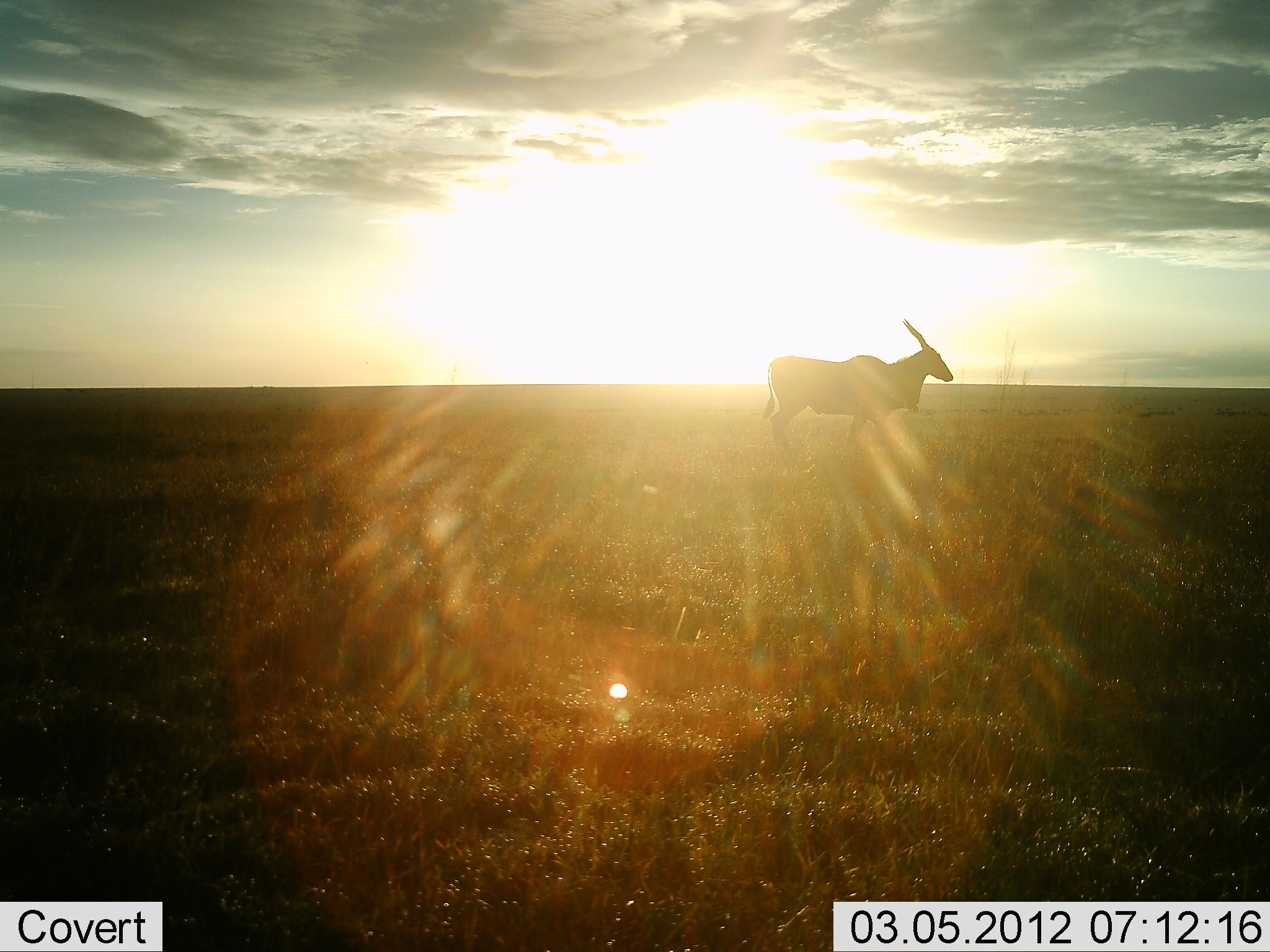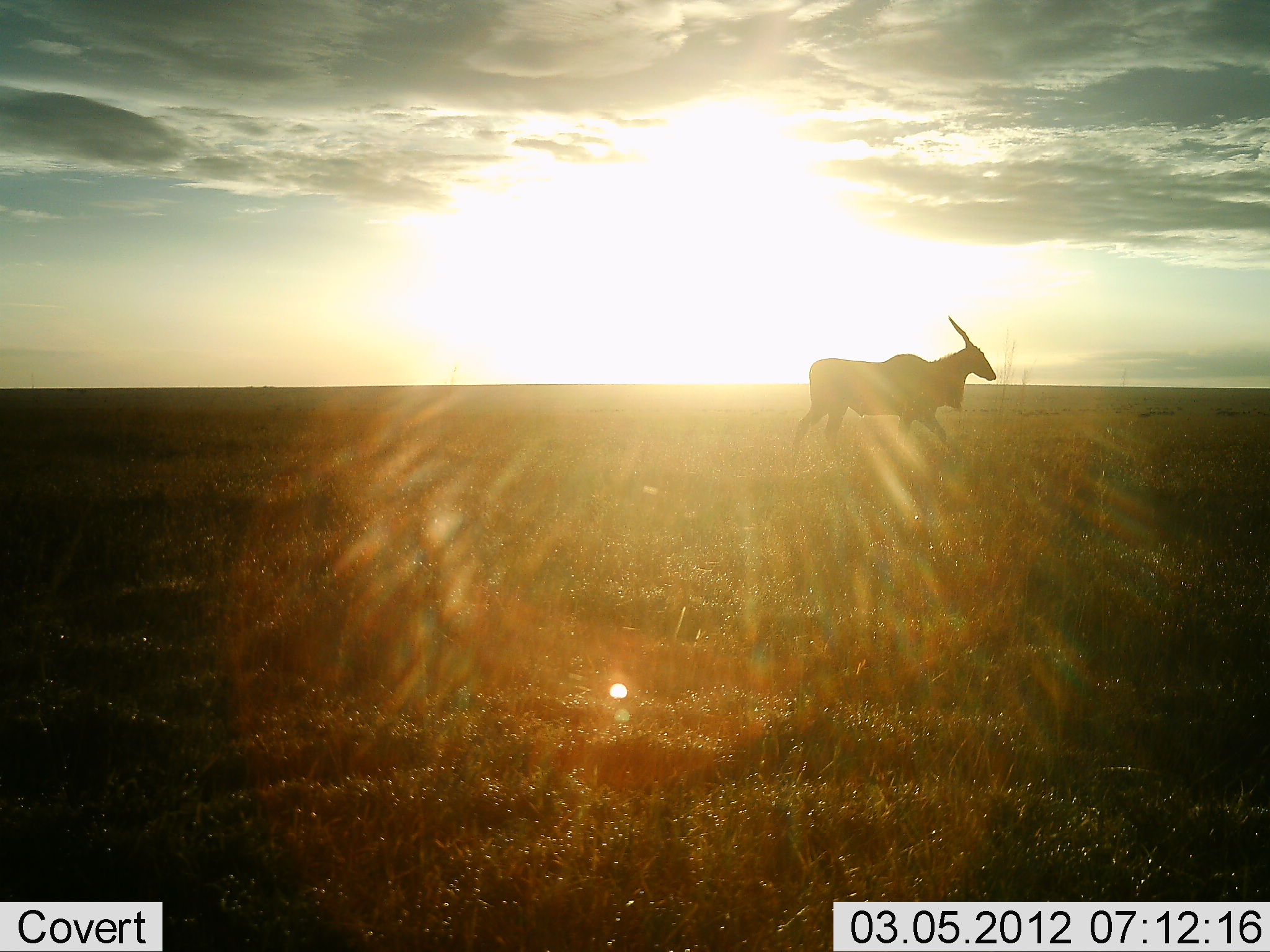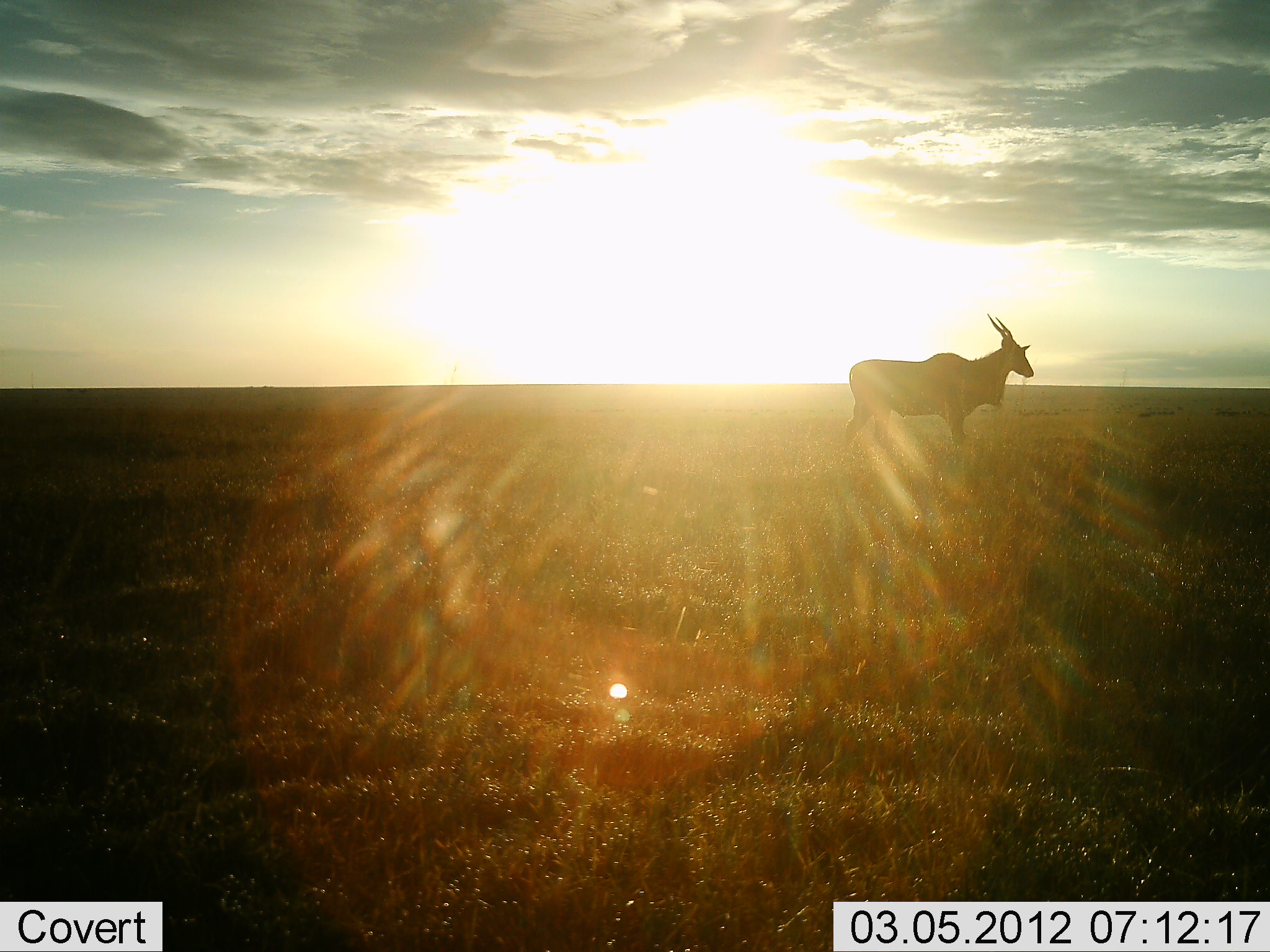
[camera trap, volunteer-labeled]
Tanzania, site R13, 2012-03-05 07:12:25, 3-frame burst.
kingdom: Animalia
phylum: Chordata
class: Mammalia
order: Artiodactyla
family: Bovidae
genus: Tragelaphus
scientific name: Tragelaphus oryx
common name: eland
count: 1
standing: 0%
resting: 0%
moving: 100%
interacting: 0%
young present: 0%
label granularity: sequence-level